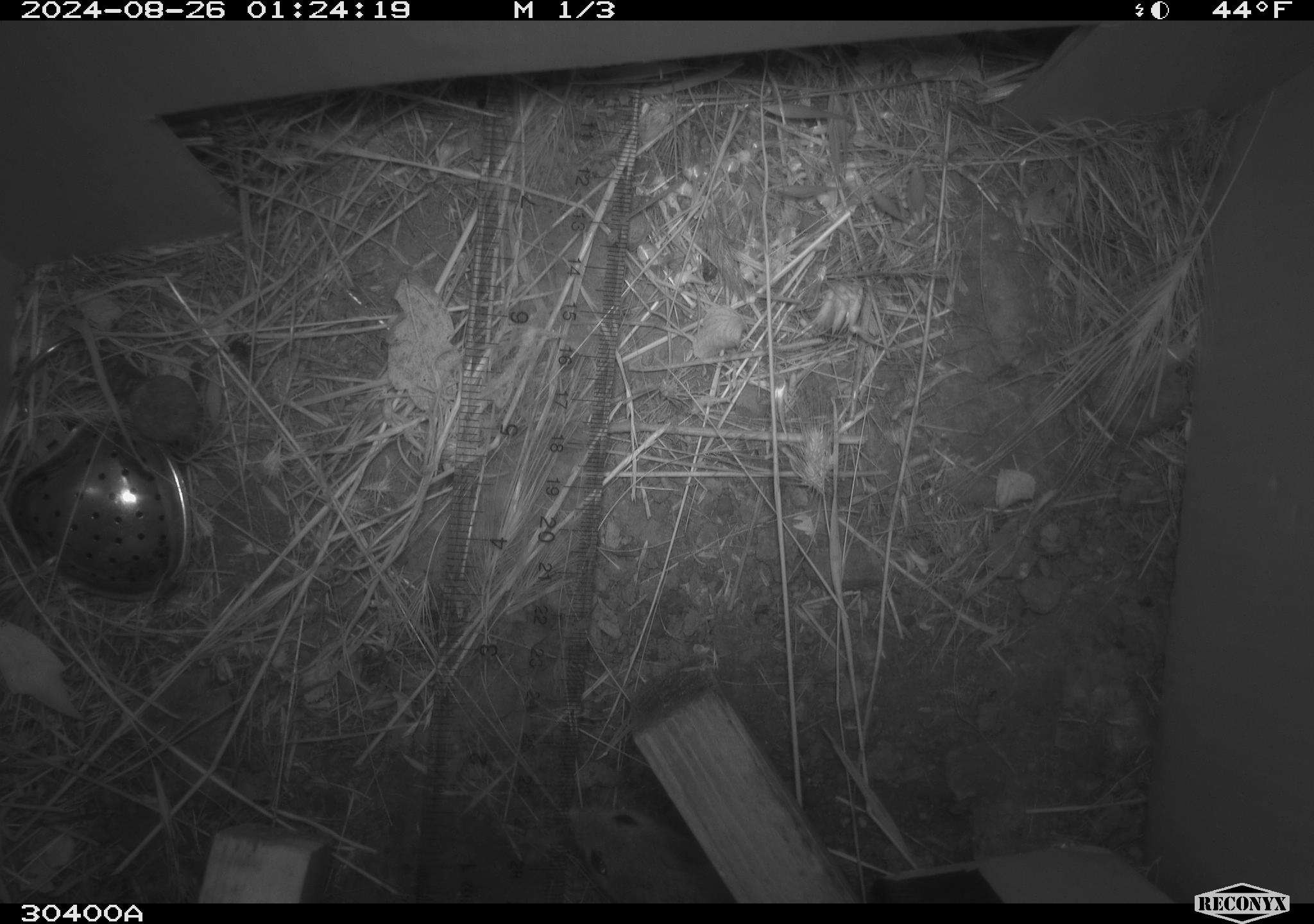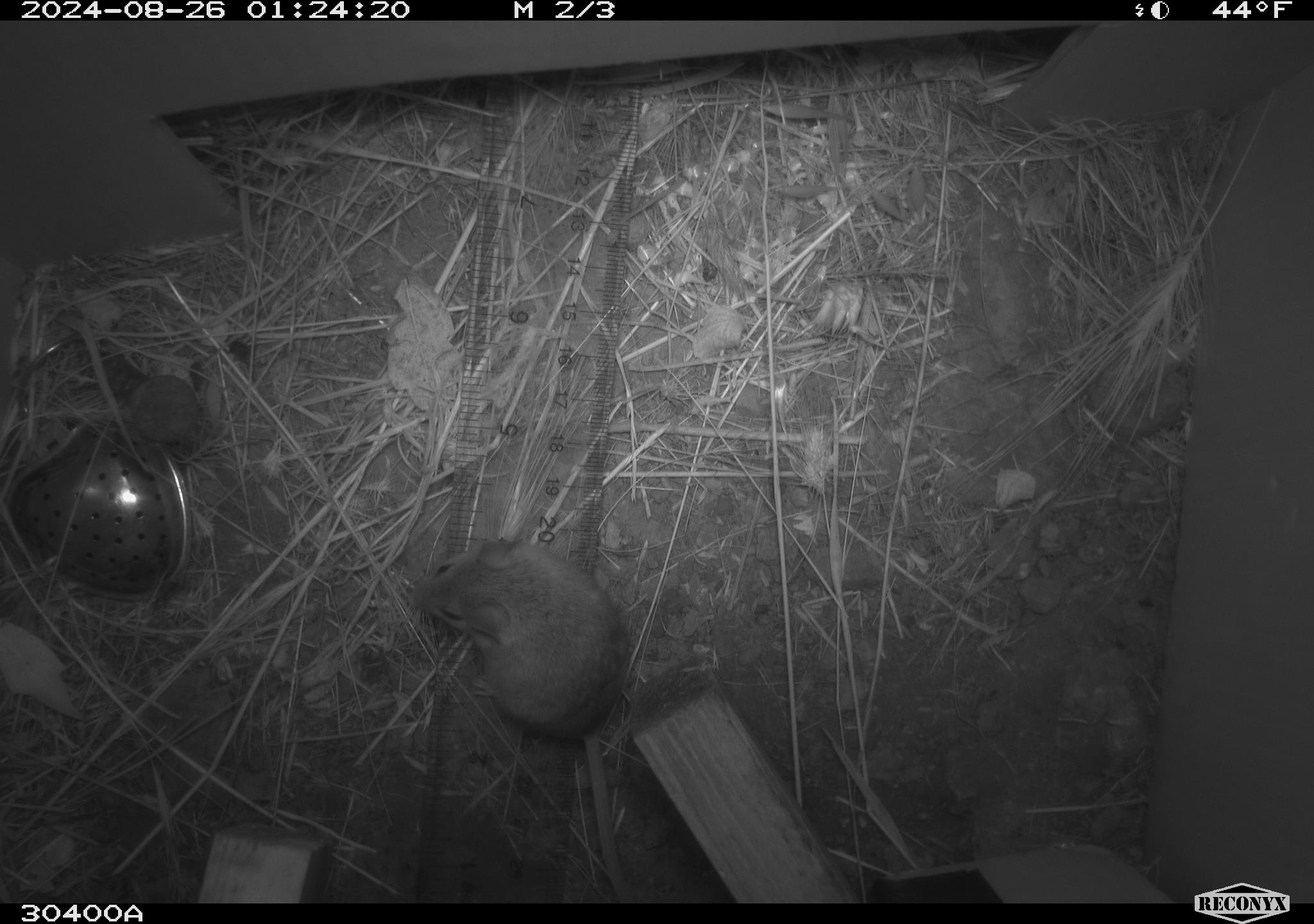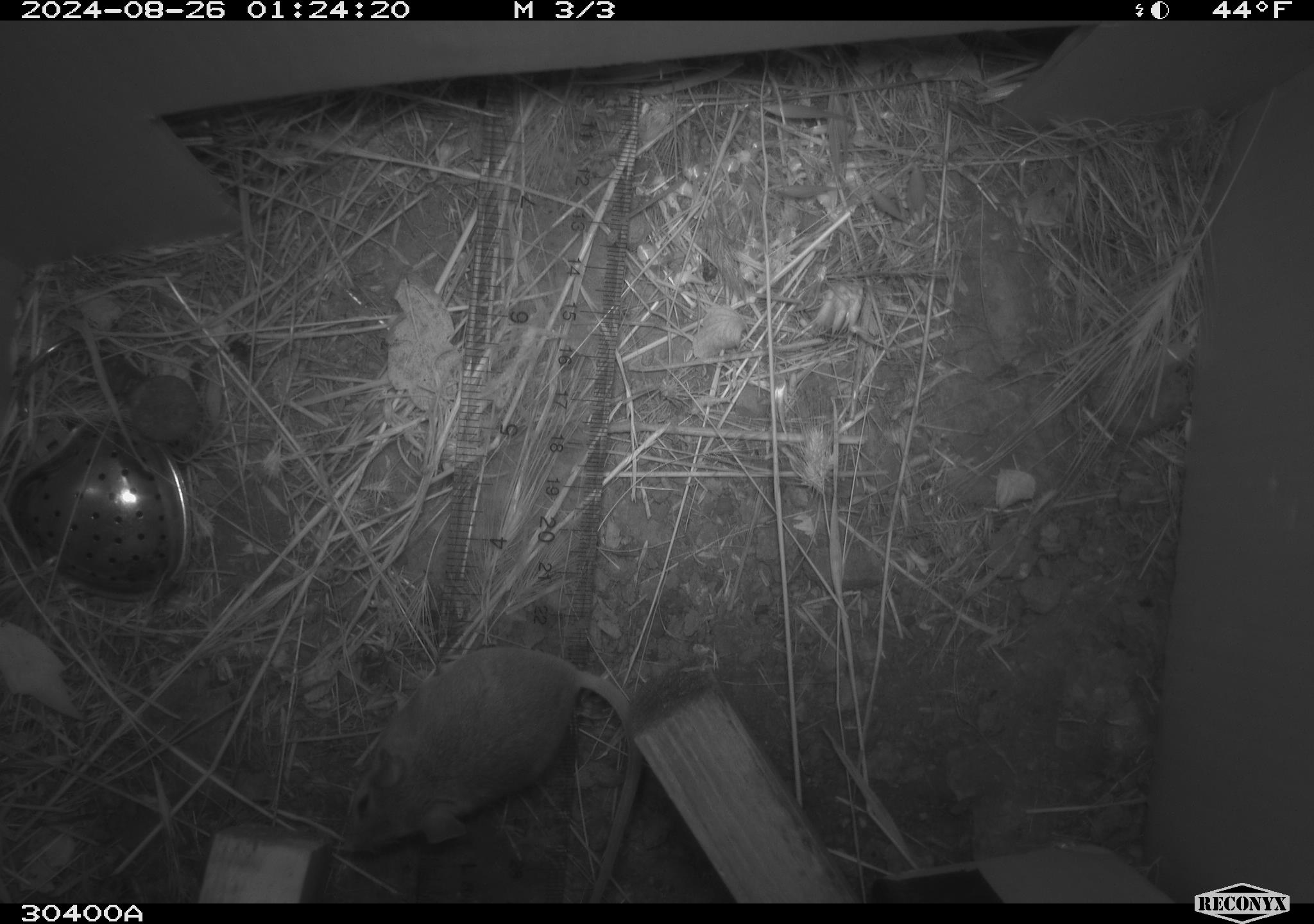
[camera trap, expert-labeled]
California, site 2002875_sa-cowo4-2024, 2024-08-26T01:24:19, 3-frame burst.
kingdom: Animalia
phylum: Chordata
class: Mammalia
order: Rodentia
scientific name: Rodentia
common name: mouse species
Mouse species (Rodentia).